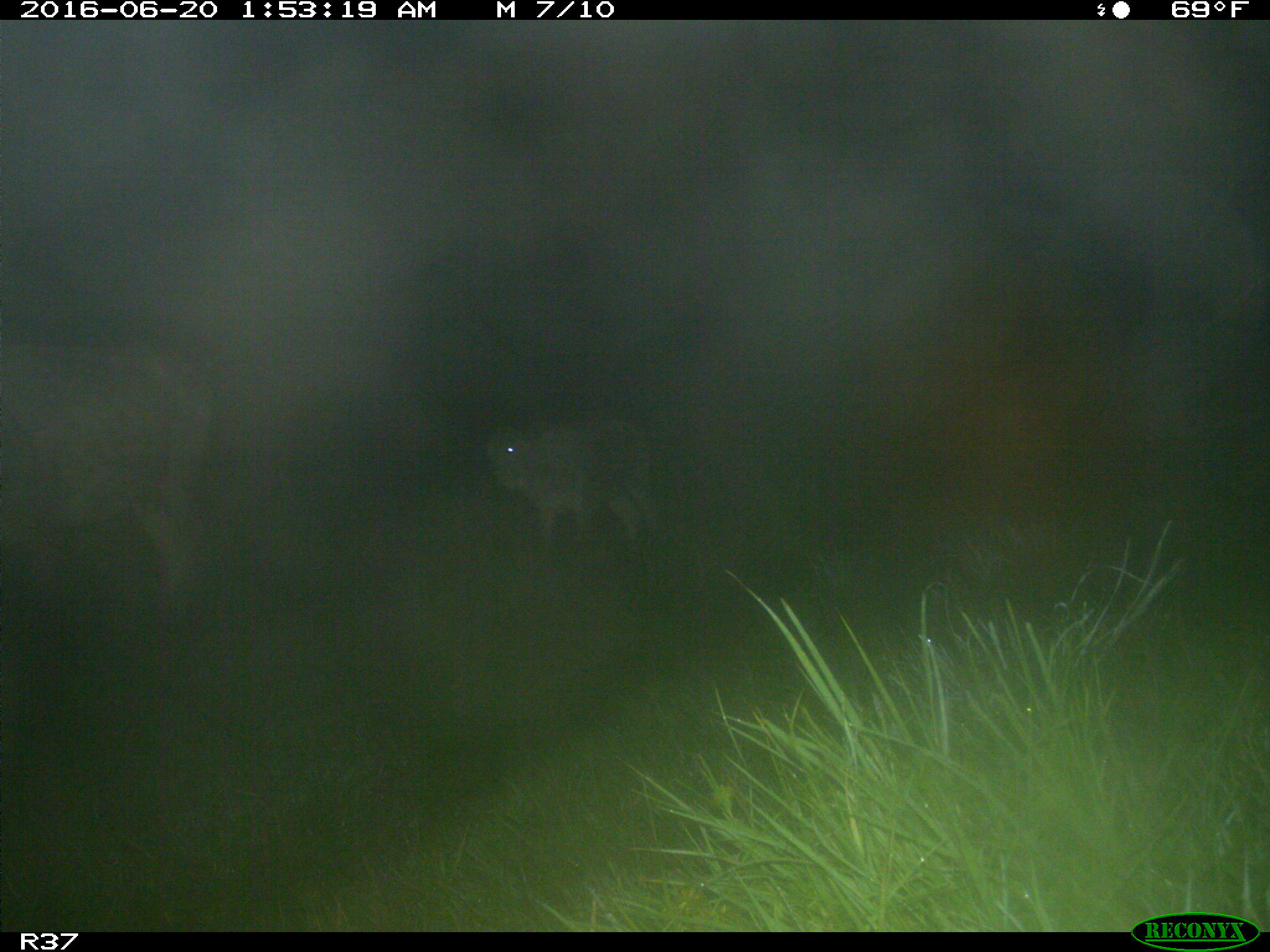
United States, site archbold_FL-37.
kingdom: Animalia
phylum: Chordata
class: Mammalia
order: Artiodactyla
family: Bovidae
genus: Bos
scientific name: Bos taurus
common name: domestic cow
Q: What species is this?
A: Bos taurus (domestic cow).